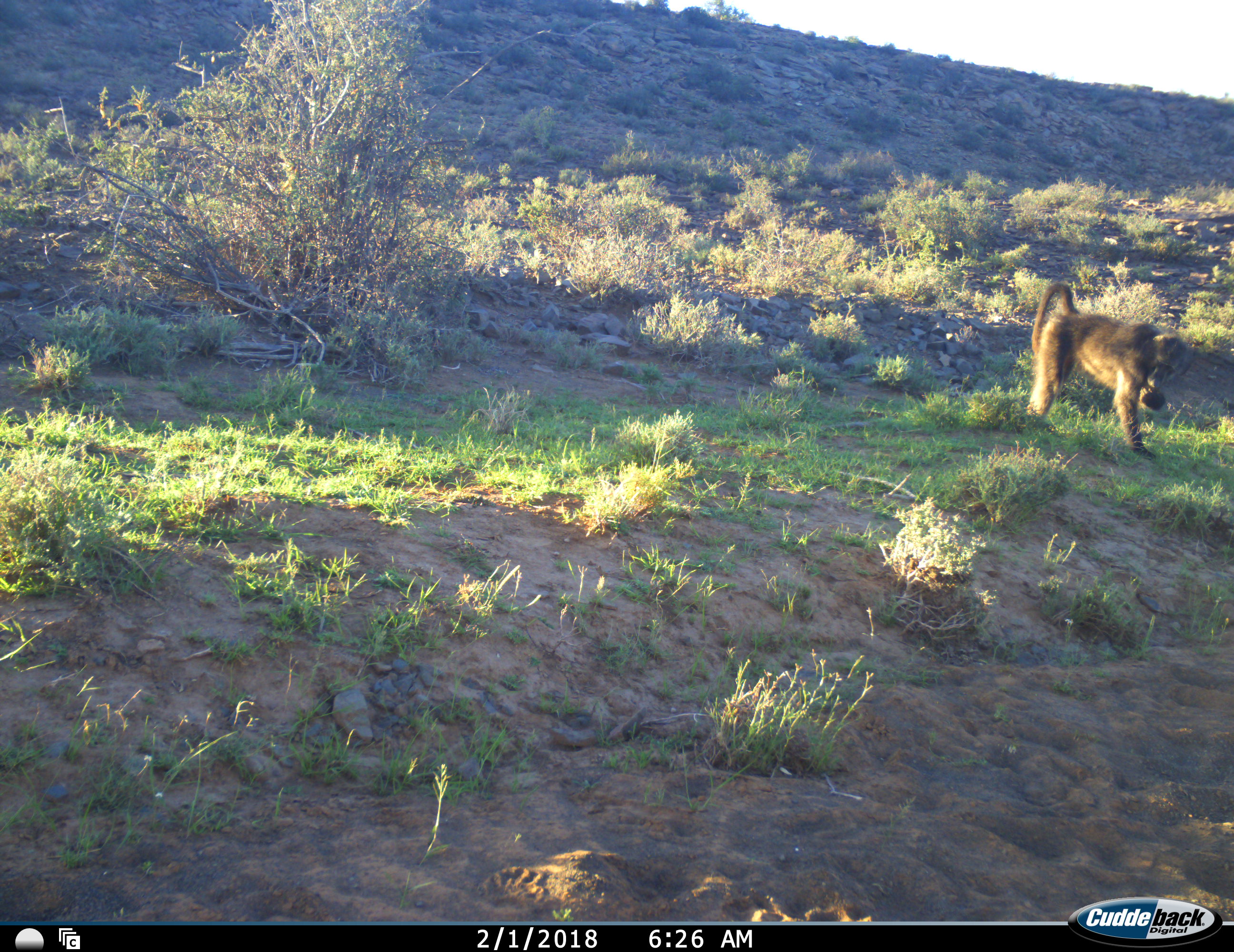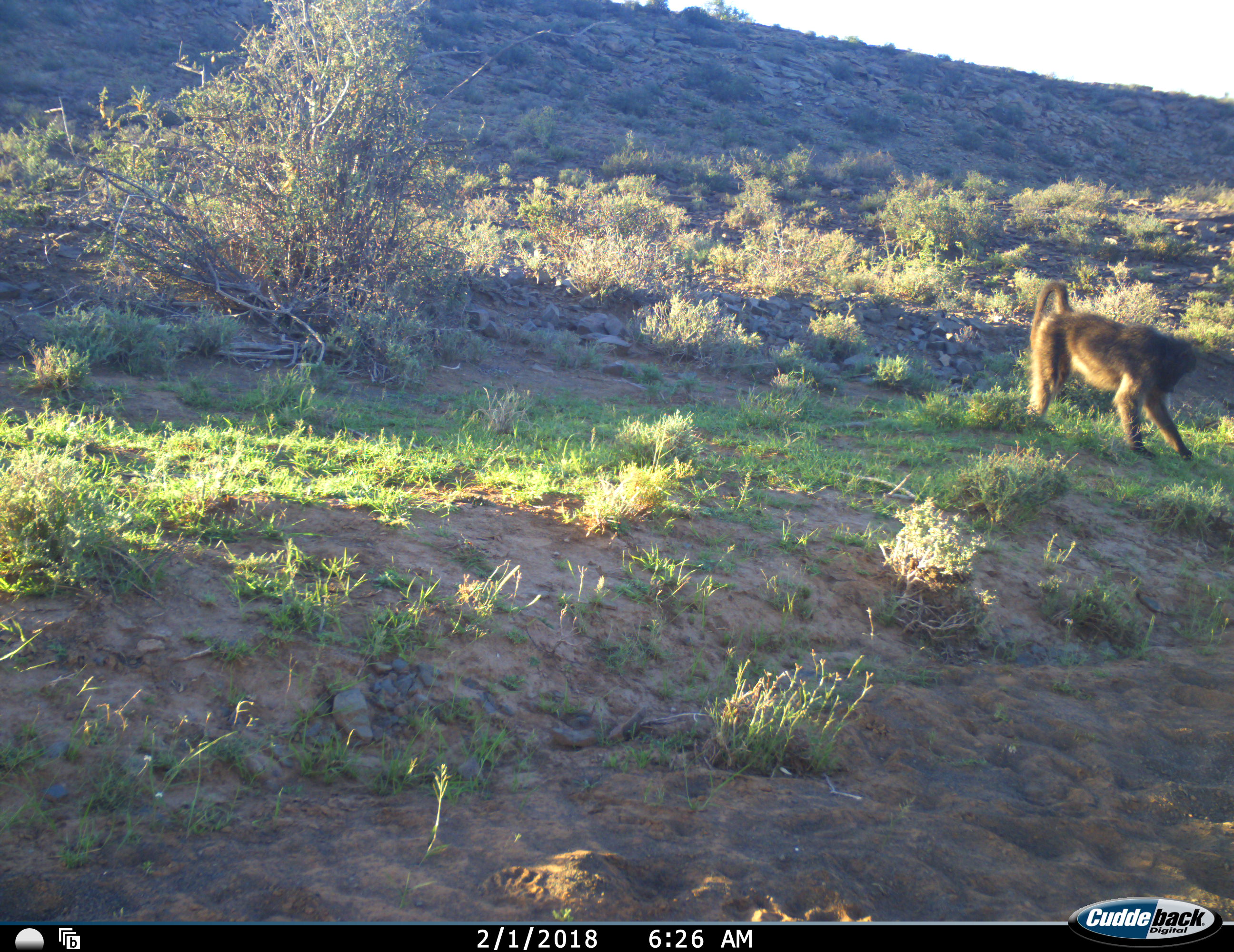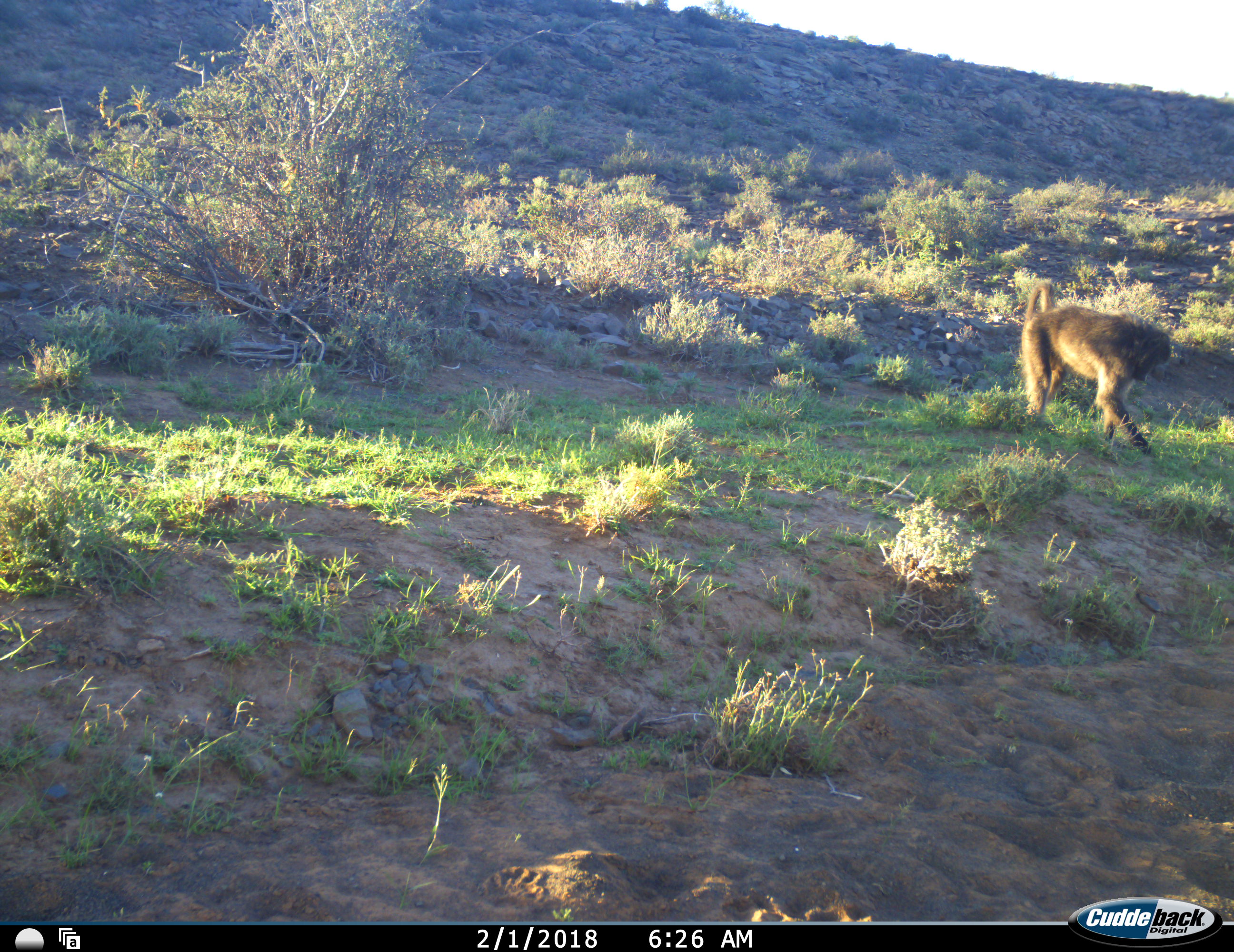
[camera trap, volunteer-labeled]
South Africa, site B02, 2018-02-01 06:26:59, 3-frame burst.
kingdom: Animalia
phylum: Chordata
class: Mammalia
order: Primates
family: Cercopithecidae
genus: Papio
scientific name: Papio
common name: baboon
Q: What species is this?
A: Baboon (Papio).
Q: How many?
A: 1.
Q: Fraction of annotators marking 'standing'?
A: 20%.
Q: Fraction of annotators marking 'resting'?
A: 0%.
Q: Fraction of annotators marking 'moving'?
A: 0%.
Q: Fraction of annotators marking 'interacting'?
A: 0%.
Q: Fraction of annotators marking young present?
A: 0%.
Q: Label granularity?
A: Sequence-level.